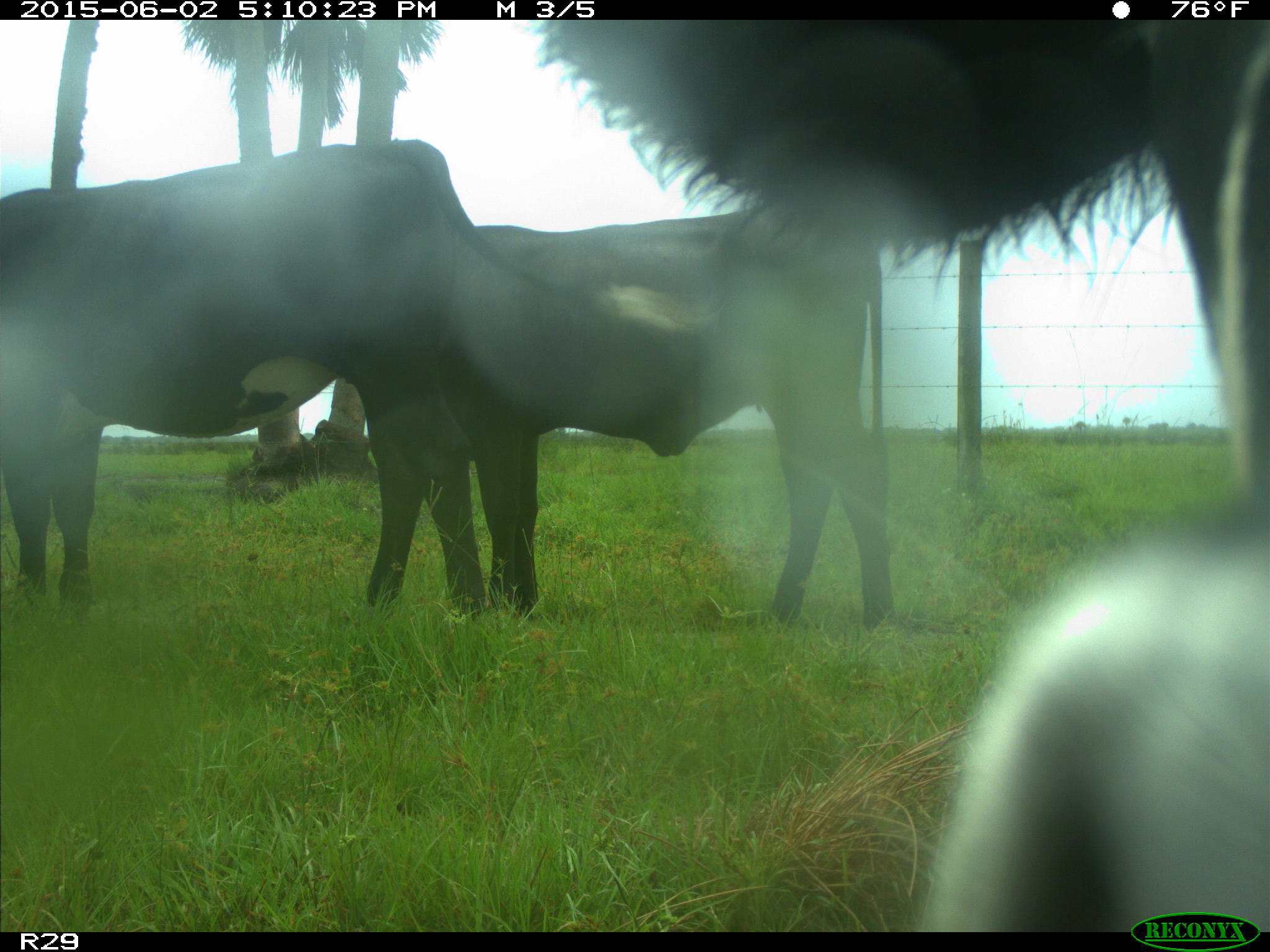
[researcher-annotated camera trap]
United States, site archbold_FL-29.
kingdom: Animalia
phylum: Chordata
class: Mammalia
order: Artiodactyla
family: Bovidae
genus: Bos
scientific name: Bos taurus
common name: domestic cow